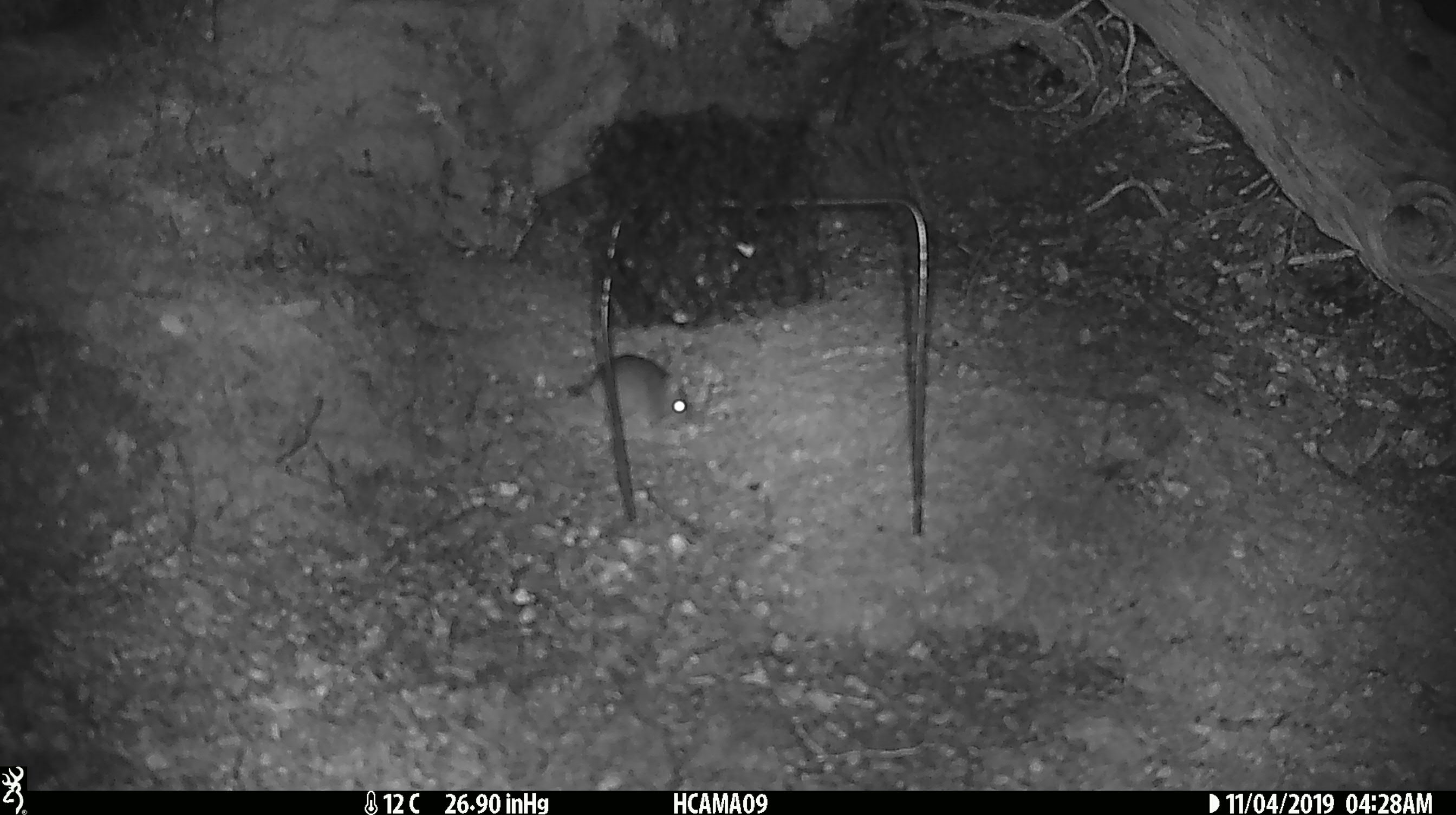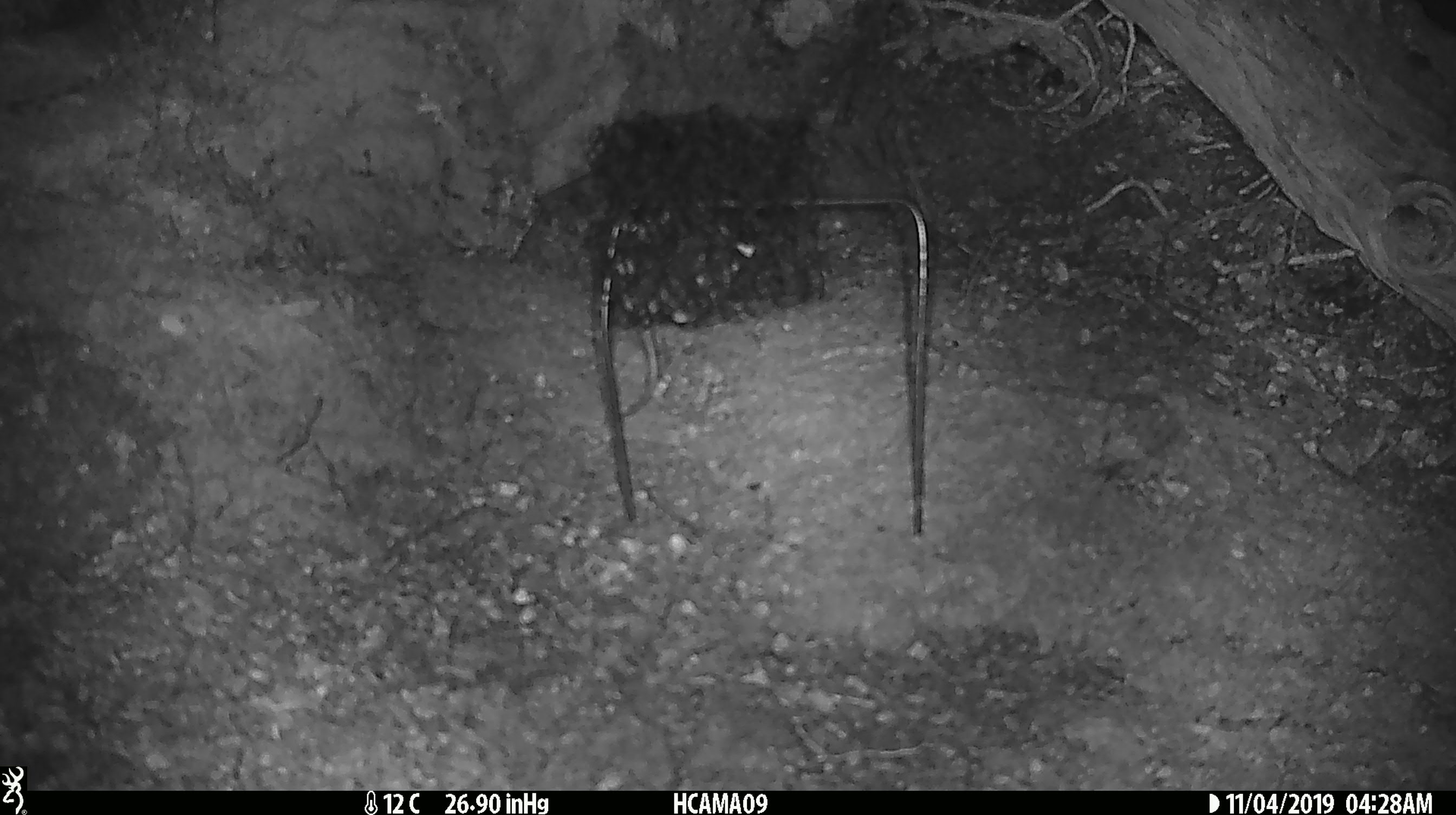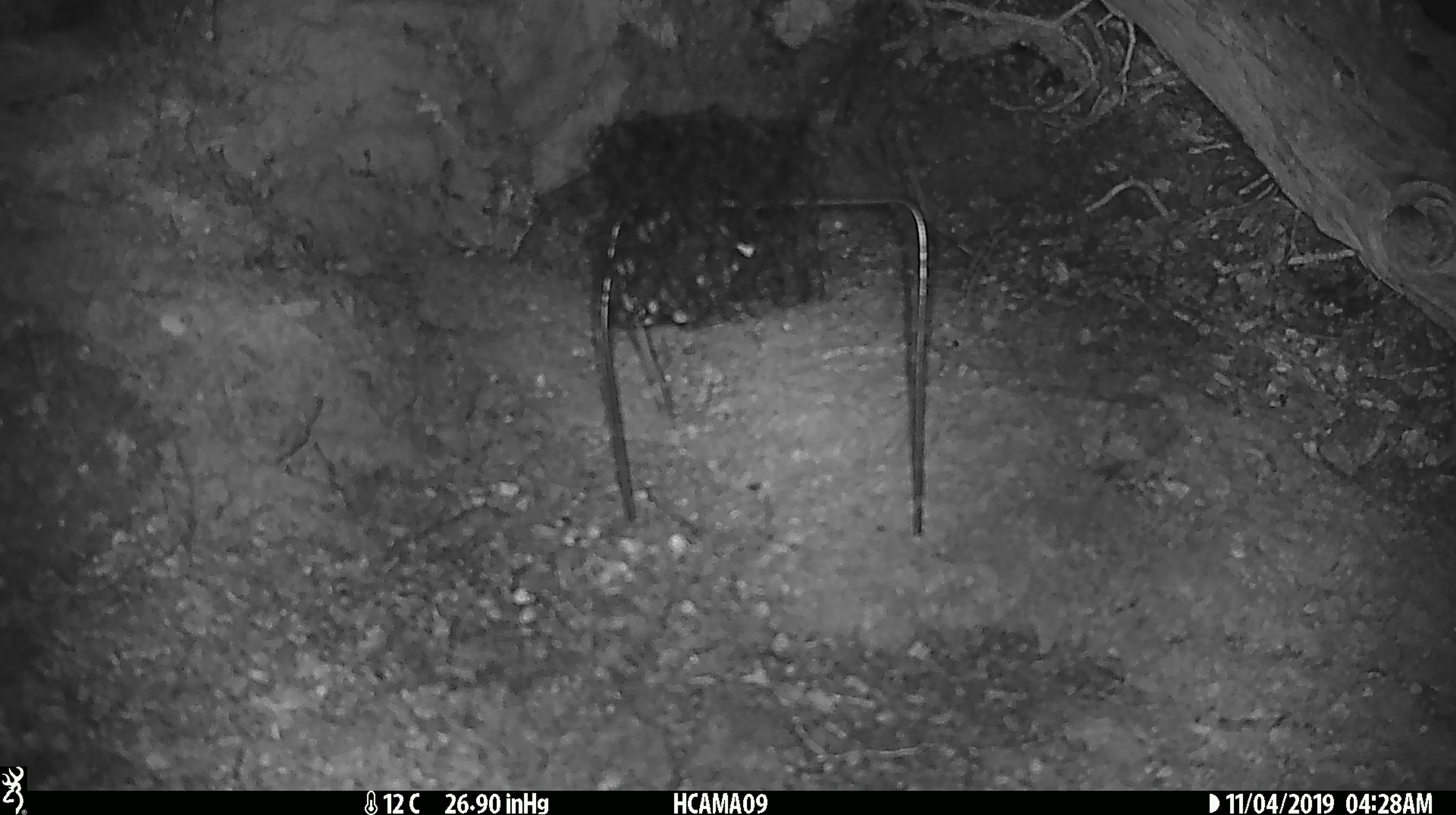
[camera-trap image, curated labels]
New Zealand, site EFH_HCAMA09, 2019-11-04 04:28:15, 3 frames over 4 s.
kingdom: Animalia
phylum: Chordata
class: Mammalia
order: Rodentia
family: Muridae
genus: Mus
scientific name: Mus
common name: mouse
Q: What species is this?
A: Mouse (Mus).